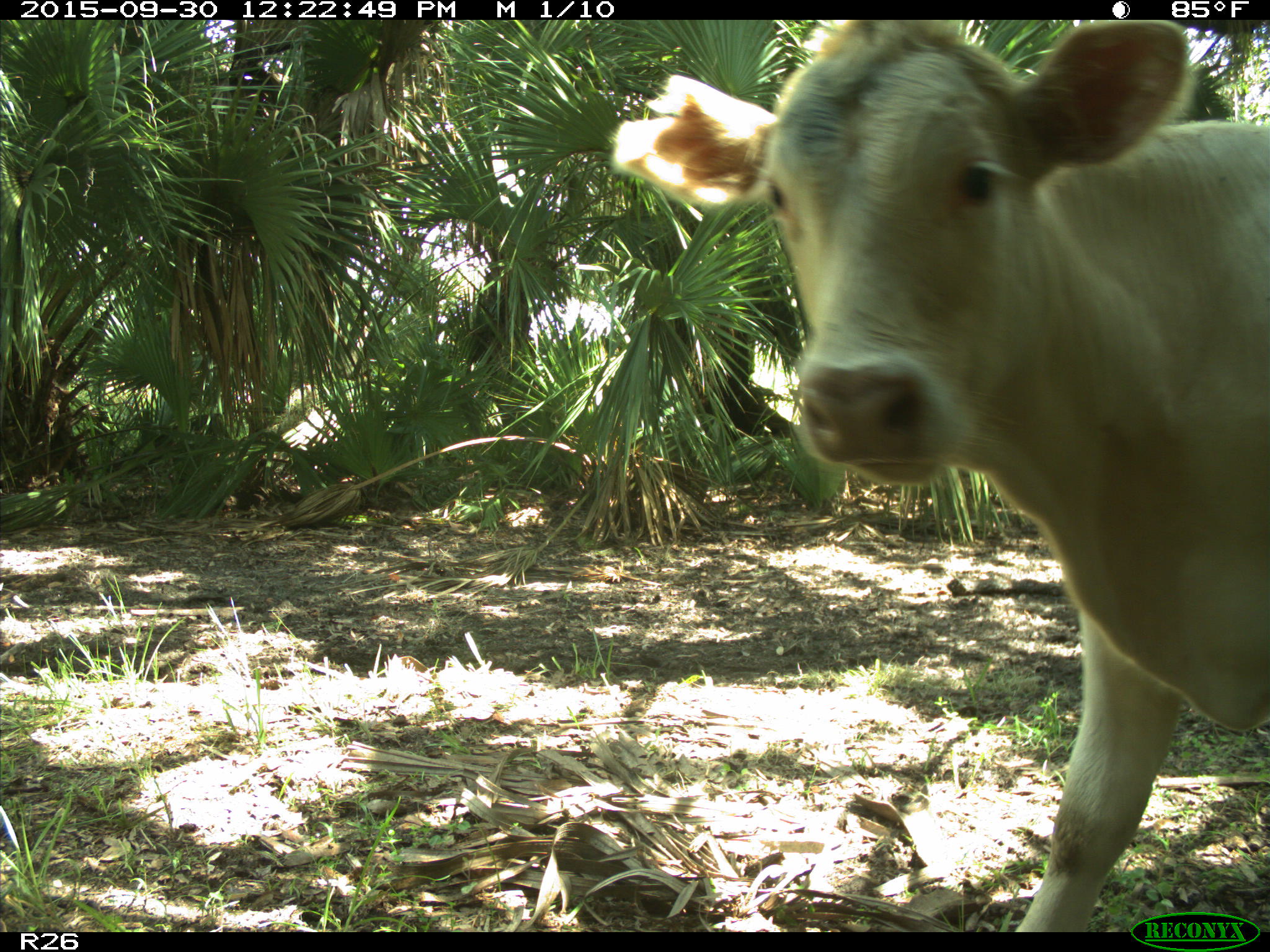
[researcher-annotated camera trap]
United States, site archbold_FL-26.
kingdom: Animalia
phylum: Chordata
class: Mammalia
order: Artiodactyla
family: Bovidae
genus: Bos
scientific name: Bos taurus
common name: domestic cow